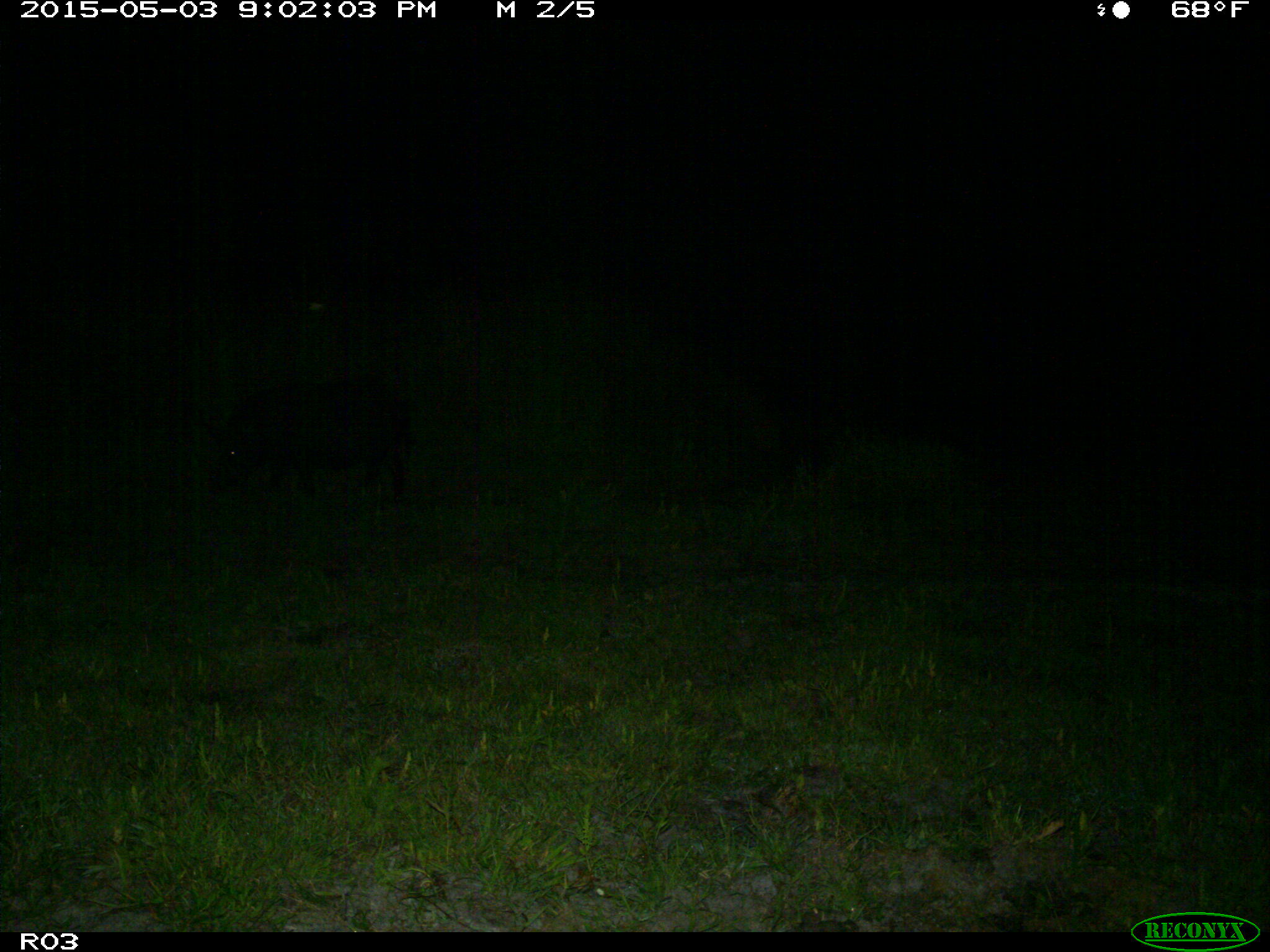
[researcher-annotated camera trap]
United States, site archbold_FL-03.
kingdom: Animalia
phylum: Chordata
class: Mammalia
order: Artiodactyla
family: Suidae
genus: Sus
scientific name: Sus scrofa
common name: wild boar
Sus scrofa (wild boar).